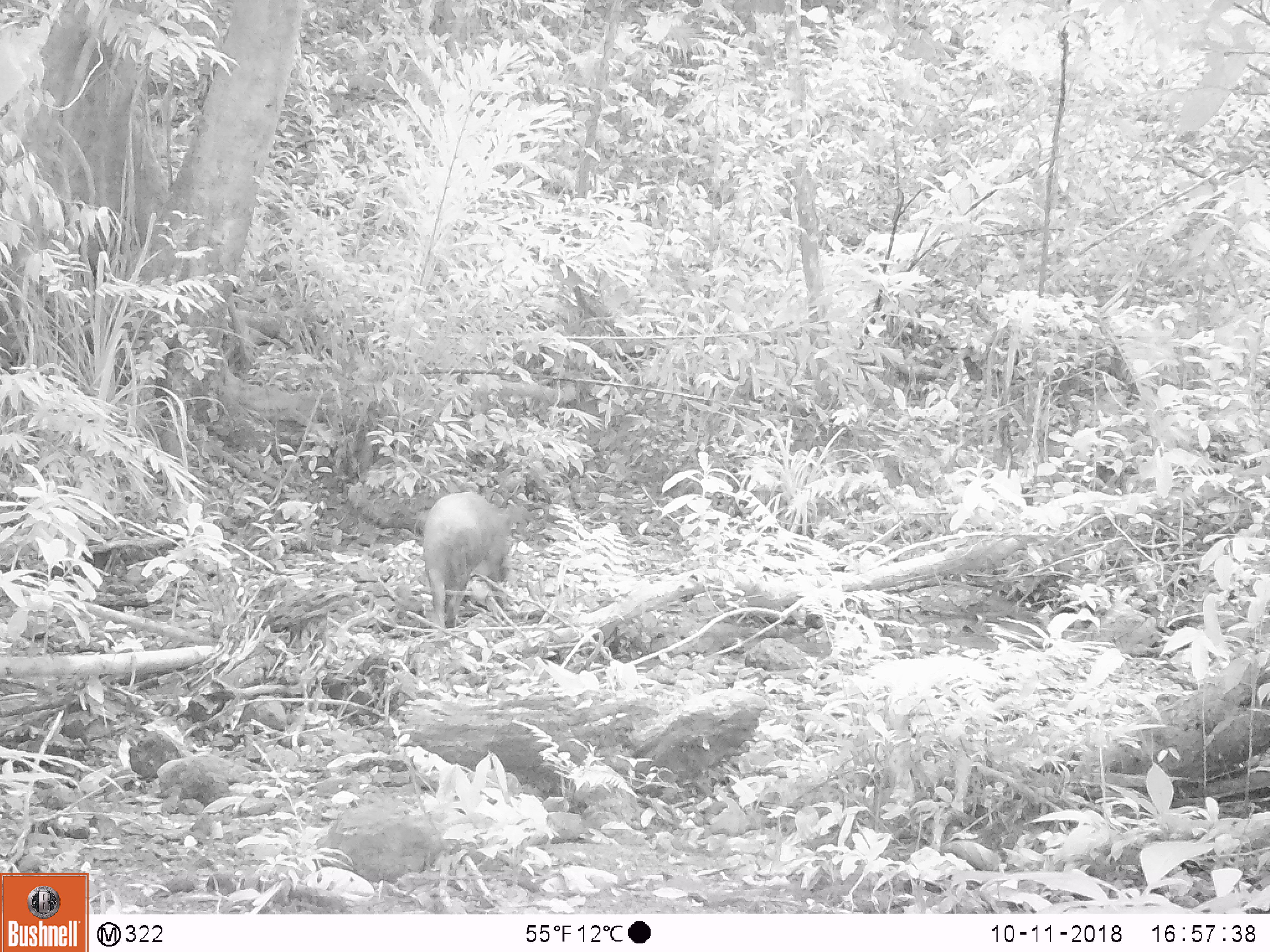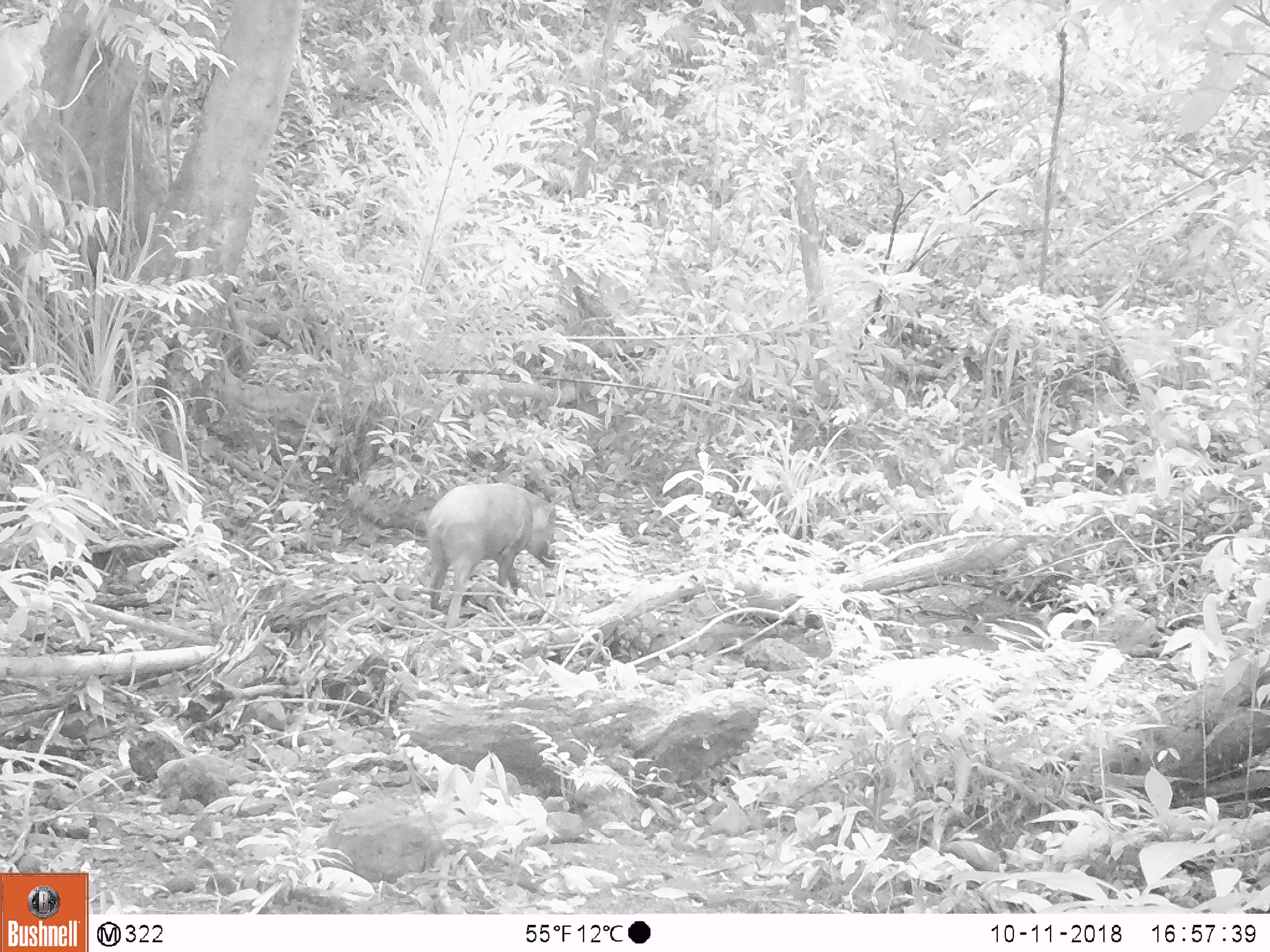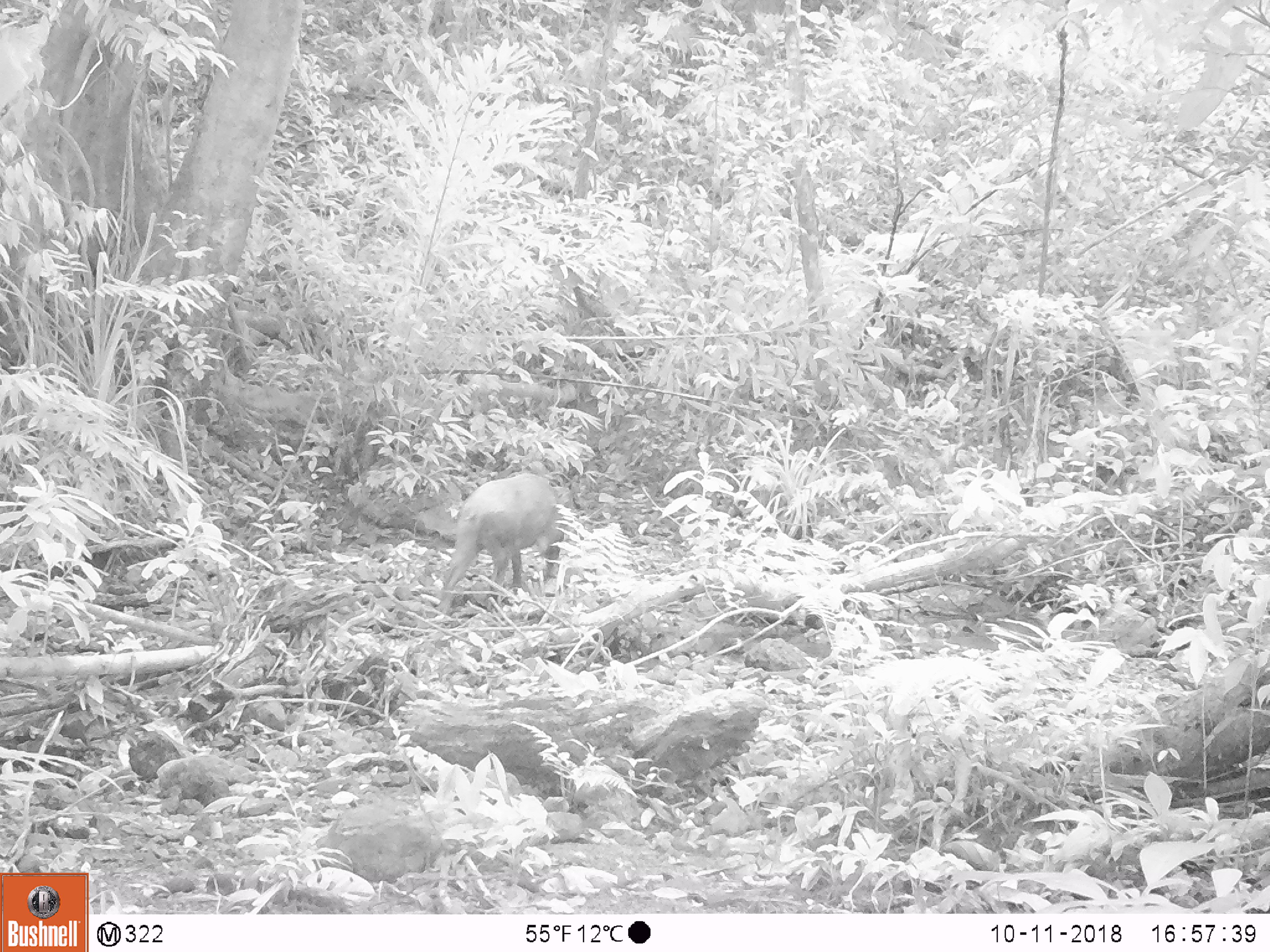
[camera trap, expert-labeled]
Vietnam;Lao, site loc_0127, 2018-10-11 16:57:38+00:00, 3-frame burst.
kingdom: Animalia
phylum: Chordata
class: Mammalia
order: Artiodactyla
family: Suidae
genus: Sus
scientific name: Sus scrofa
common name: eurasian wild pig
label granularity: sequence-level